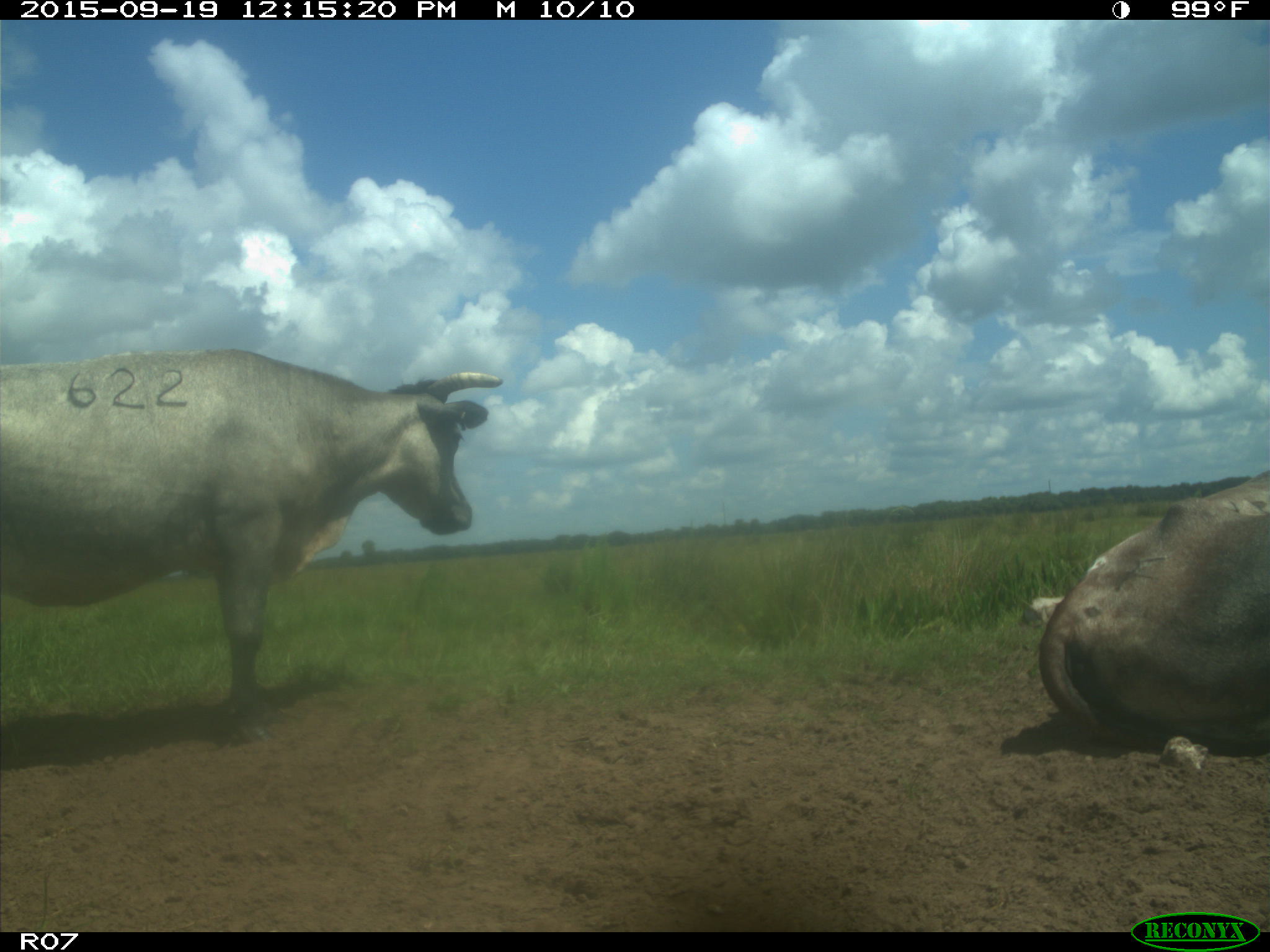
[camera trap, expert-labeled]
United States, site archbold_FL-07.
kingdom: Animalia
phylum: Chordata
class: Mammalia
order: Artiodactyla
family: Bovidae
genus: Bos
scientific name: Bos taurus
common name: domestic cow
Bos taurus (domestic cow).